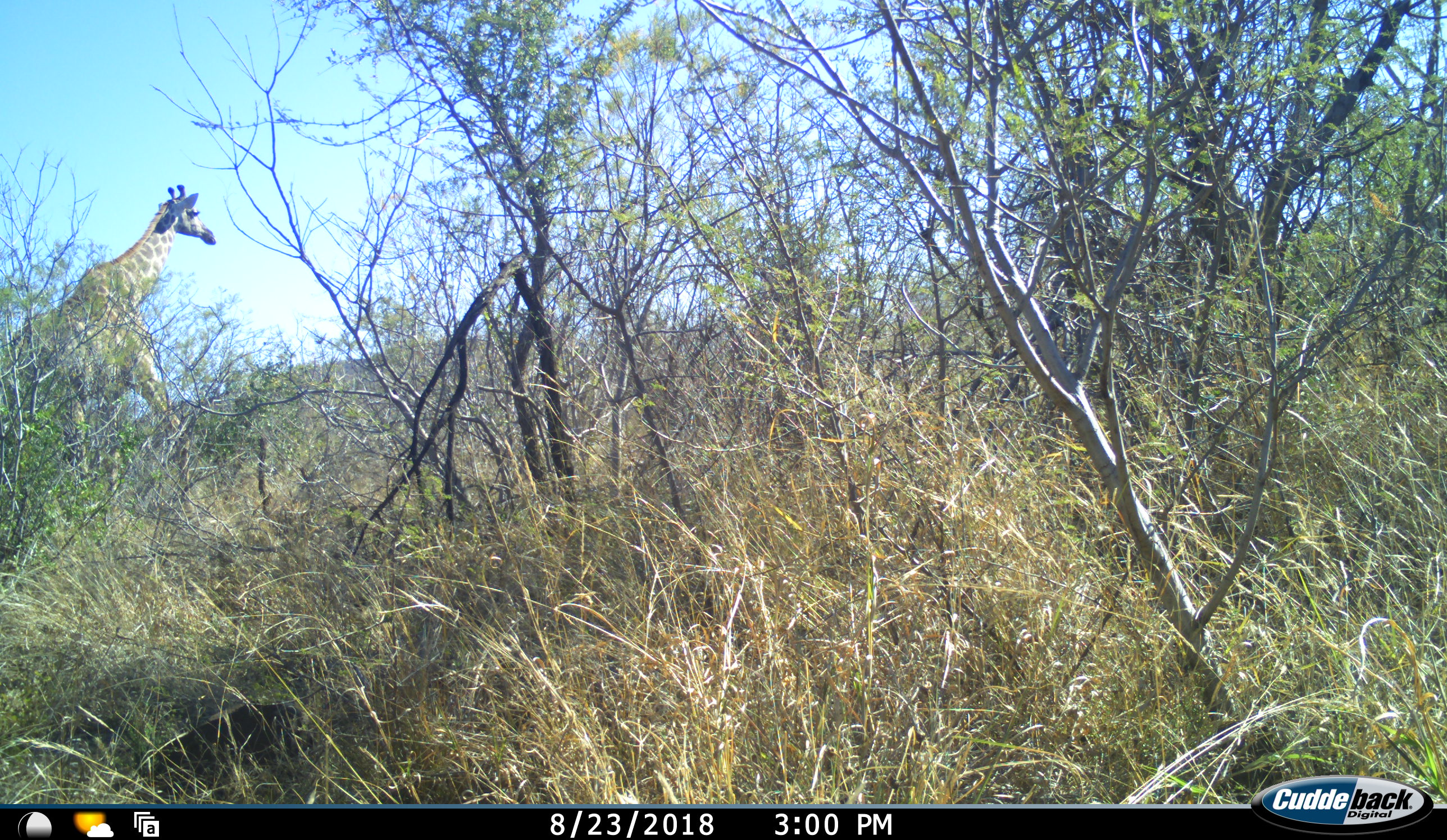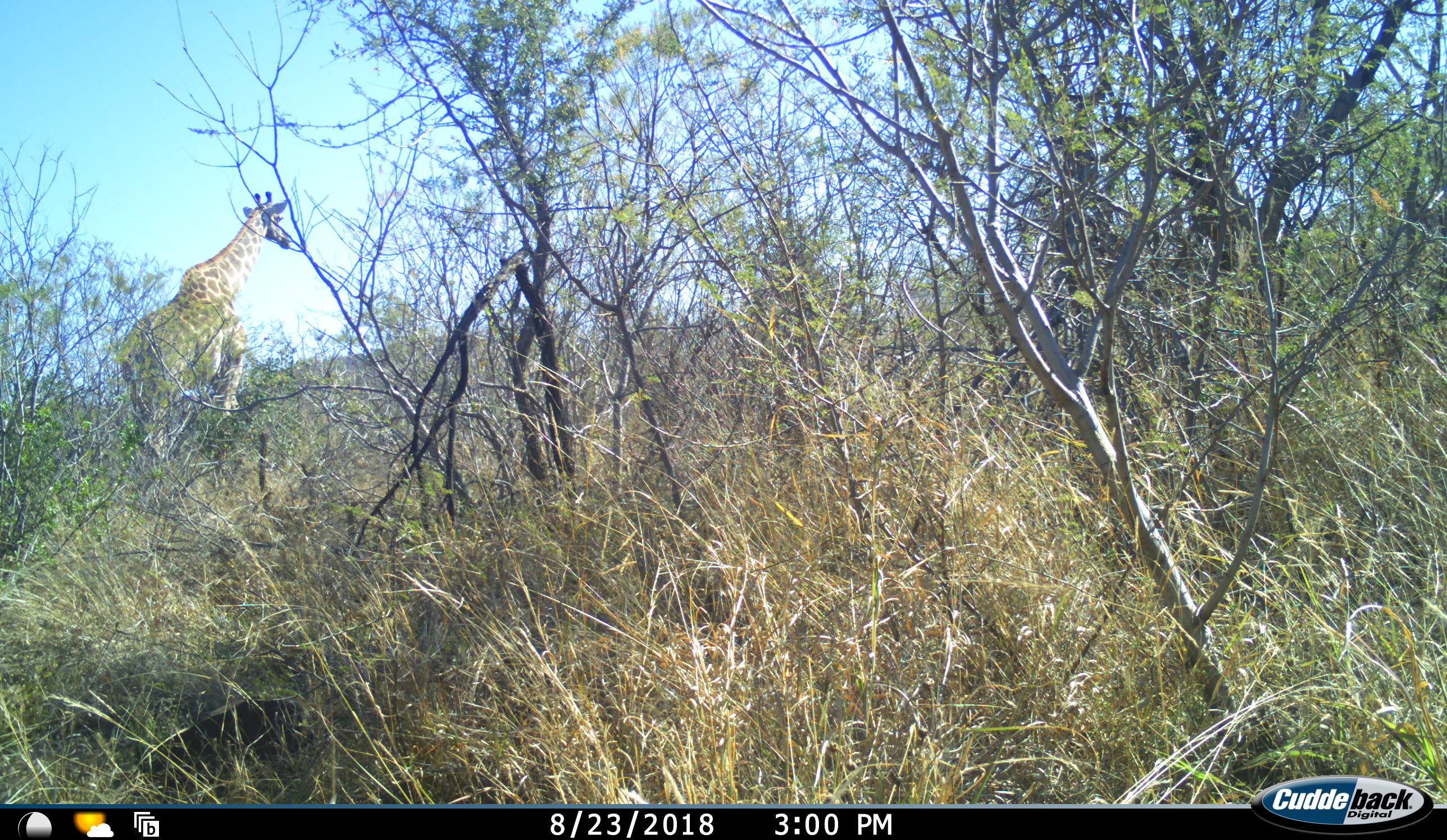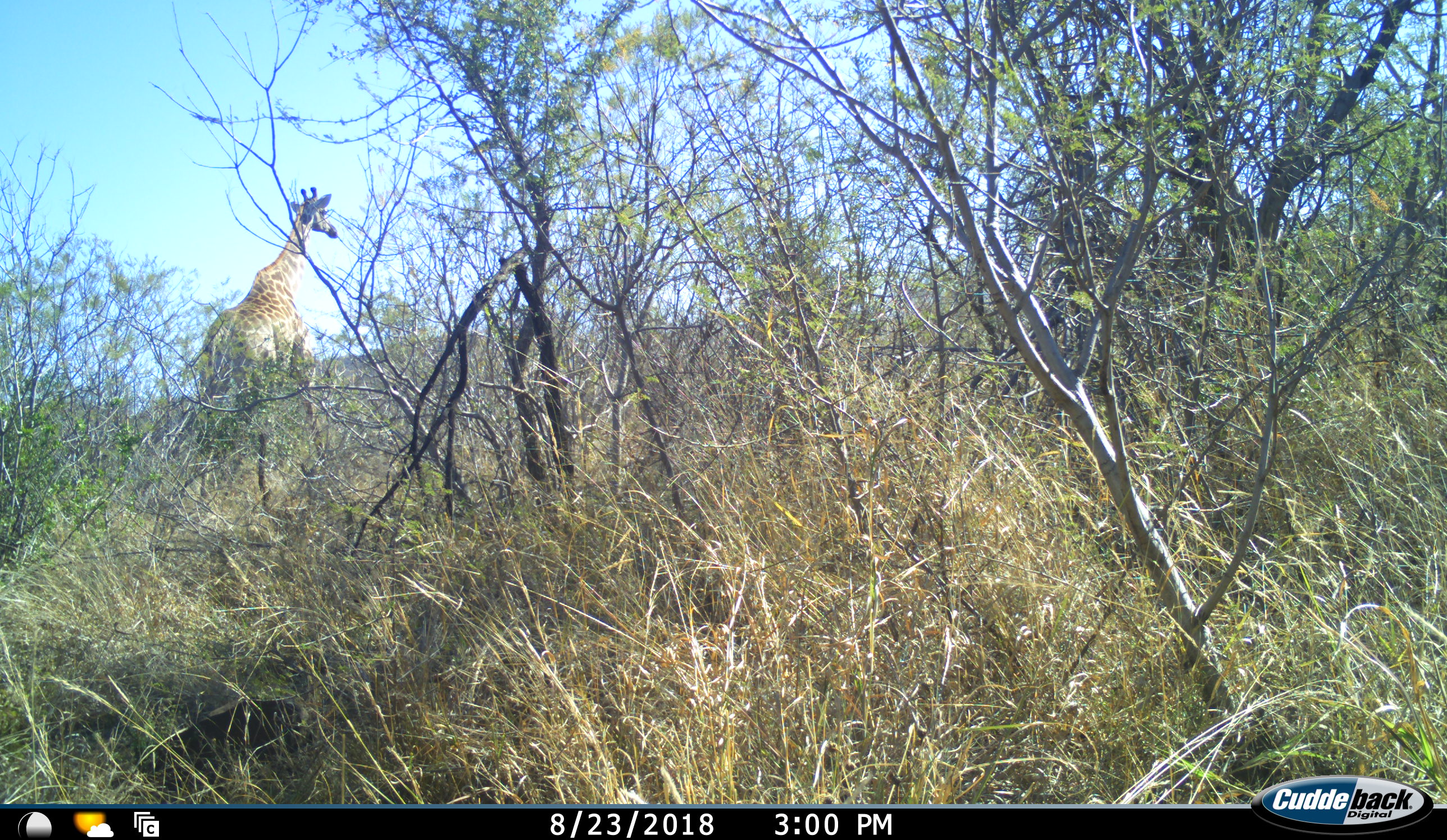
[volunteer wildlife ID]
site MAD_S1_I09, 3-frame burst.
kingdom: Animalia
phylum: Chordata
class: Mammalia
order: Artiodactyla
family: Giraffidae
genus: Giraffa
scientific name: Giraffa camelopardalis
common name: giraffe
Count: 1.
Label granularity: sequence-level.